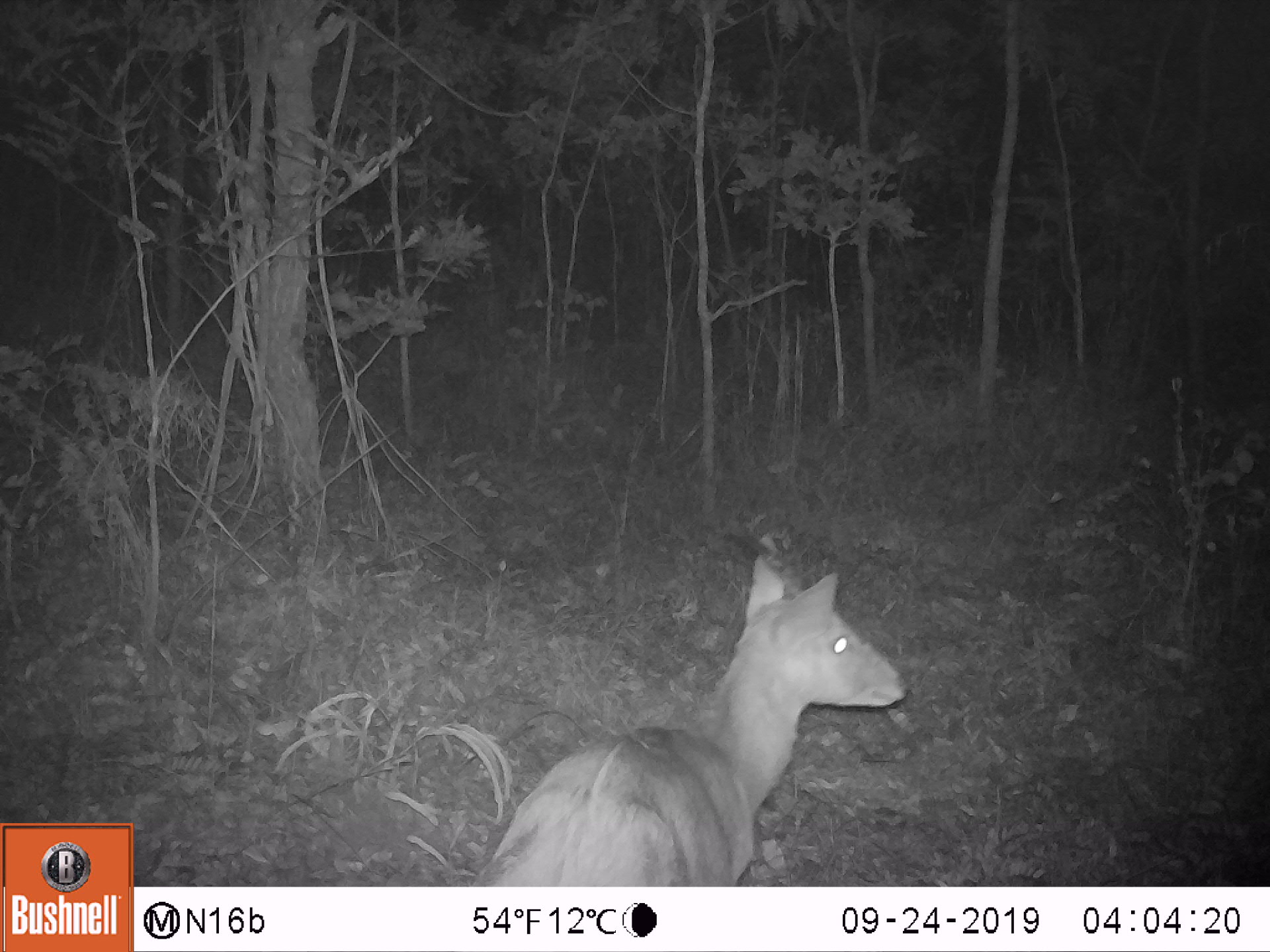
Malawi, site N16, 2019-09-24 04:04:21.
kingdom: Animalia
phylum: Chordata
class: Mammalia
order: Artiodactyla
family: Bovidae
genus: Tragelaphus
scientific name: Tragelaphus sylvaticus sylvaticus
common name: cape bushbuck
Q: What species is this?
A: Cape bushbuck (Tragelaphus sylvaticus sylvaticus).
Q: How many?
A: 1.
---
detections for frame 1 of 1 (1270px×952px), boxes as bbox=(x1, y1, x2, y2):
cape bushbuck: bbox=(463, 552, 916, 885)